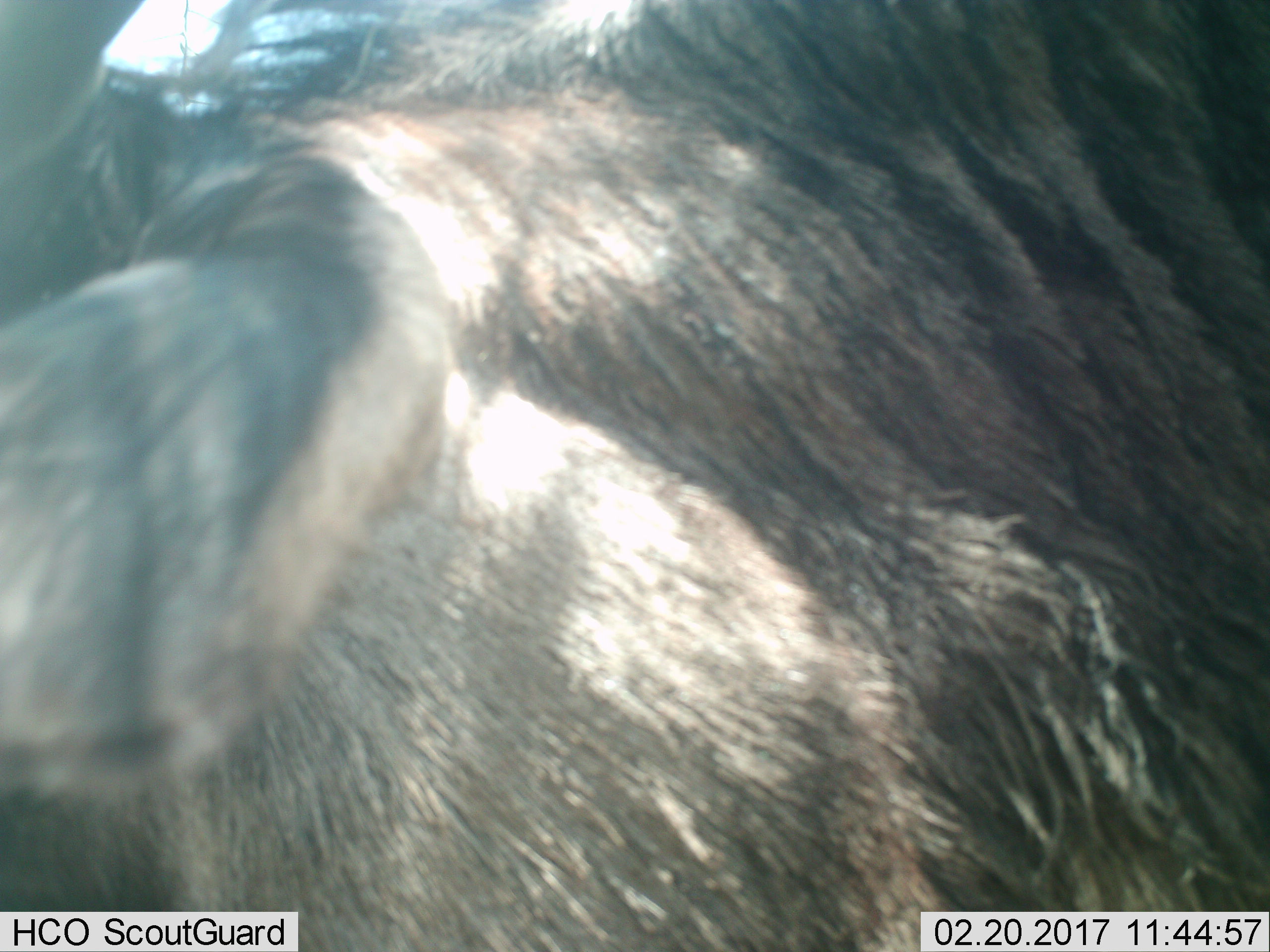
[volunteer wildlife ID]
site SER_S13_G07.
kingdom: Animalia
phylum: Chordata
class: Mammalia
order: Artiodactyla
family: Bovidae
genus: Connochaetes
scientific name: Connochaetes taurinus taurinus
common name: blue wildebeest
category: wildebeestblue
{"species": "wildebeestblue (blue wildebeest) (Connochaetes taurinus taurinus)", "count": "1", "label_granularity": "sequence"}